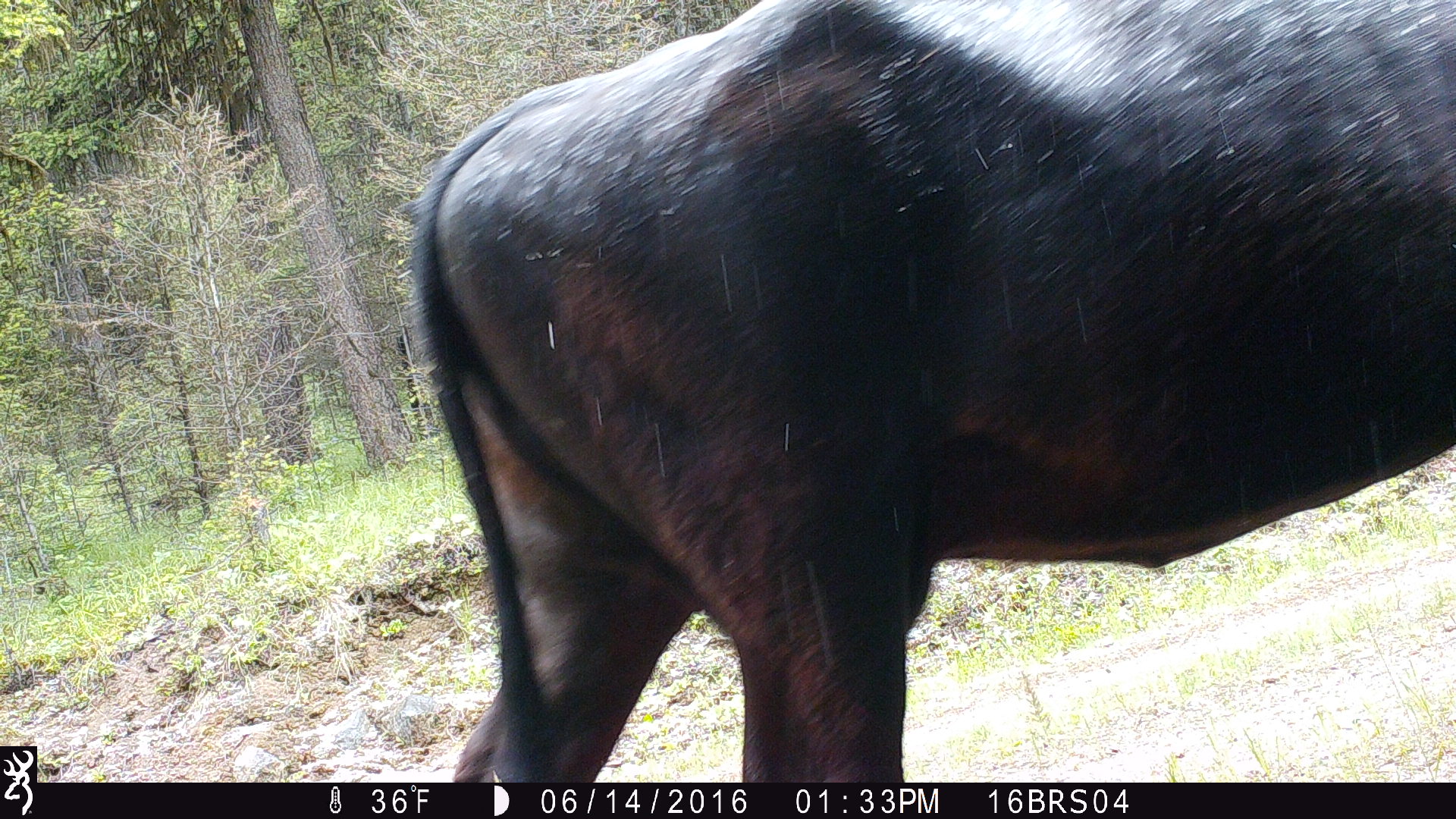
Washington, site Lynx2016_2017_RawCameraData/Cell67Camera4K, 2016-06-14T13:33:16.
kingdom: Animalia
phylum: Chordata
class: Mammalia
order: Artiodactyla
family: Bovidae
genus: Bos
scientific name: Bos taurus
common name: domestic cattle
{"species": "domestic cattle (Bos taurus)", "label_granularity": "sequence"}